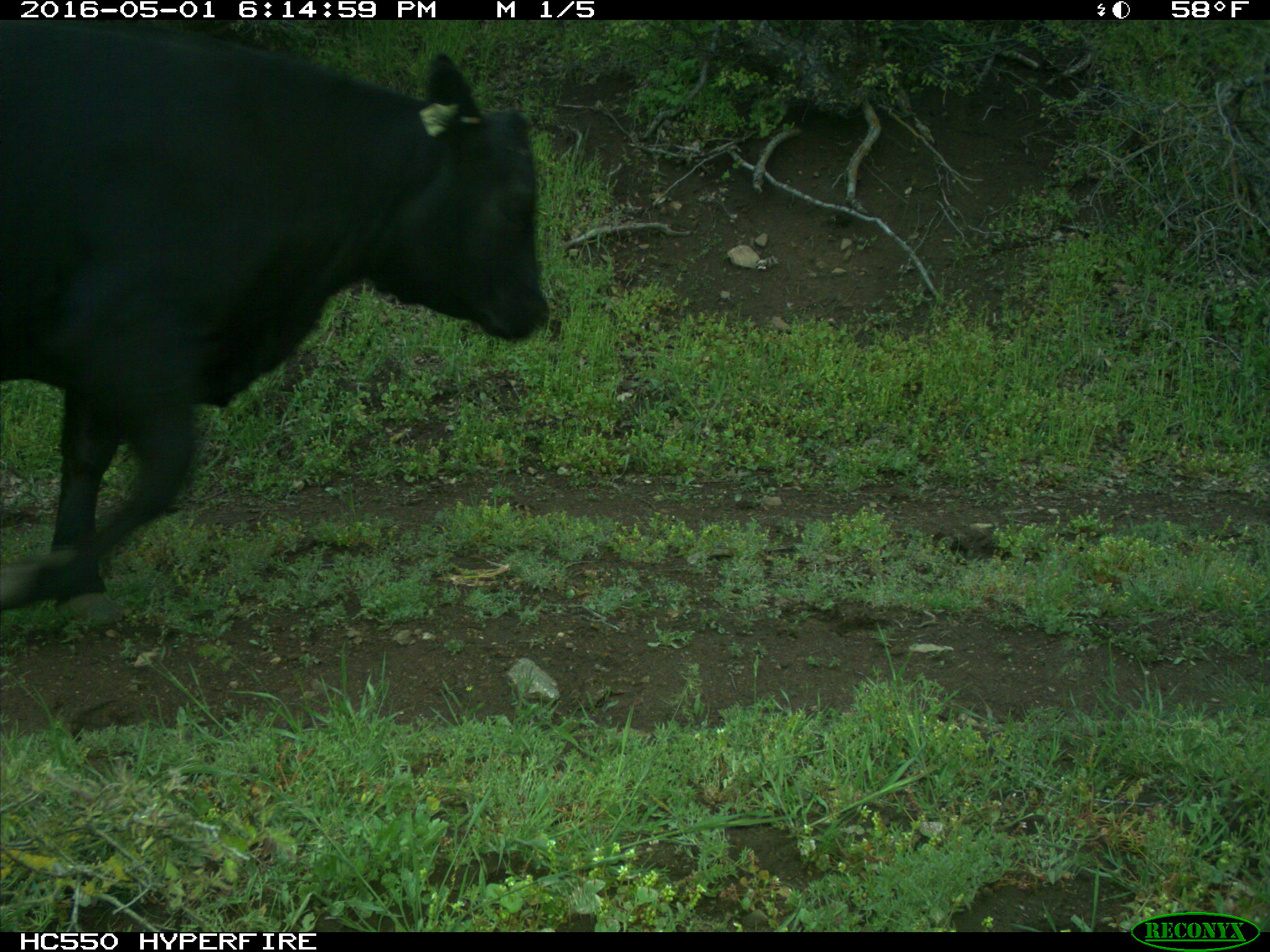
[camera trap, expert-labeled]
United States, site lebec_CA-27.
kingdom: Animalia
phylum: Chordata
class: Mammalia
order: Artiodactyla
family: Bovidae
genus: Bos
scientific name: Bos taurus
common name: domestic cow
Bos taurus (domestic cow).